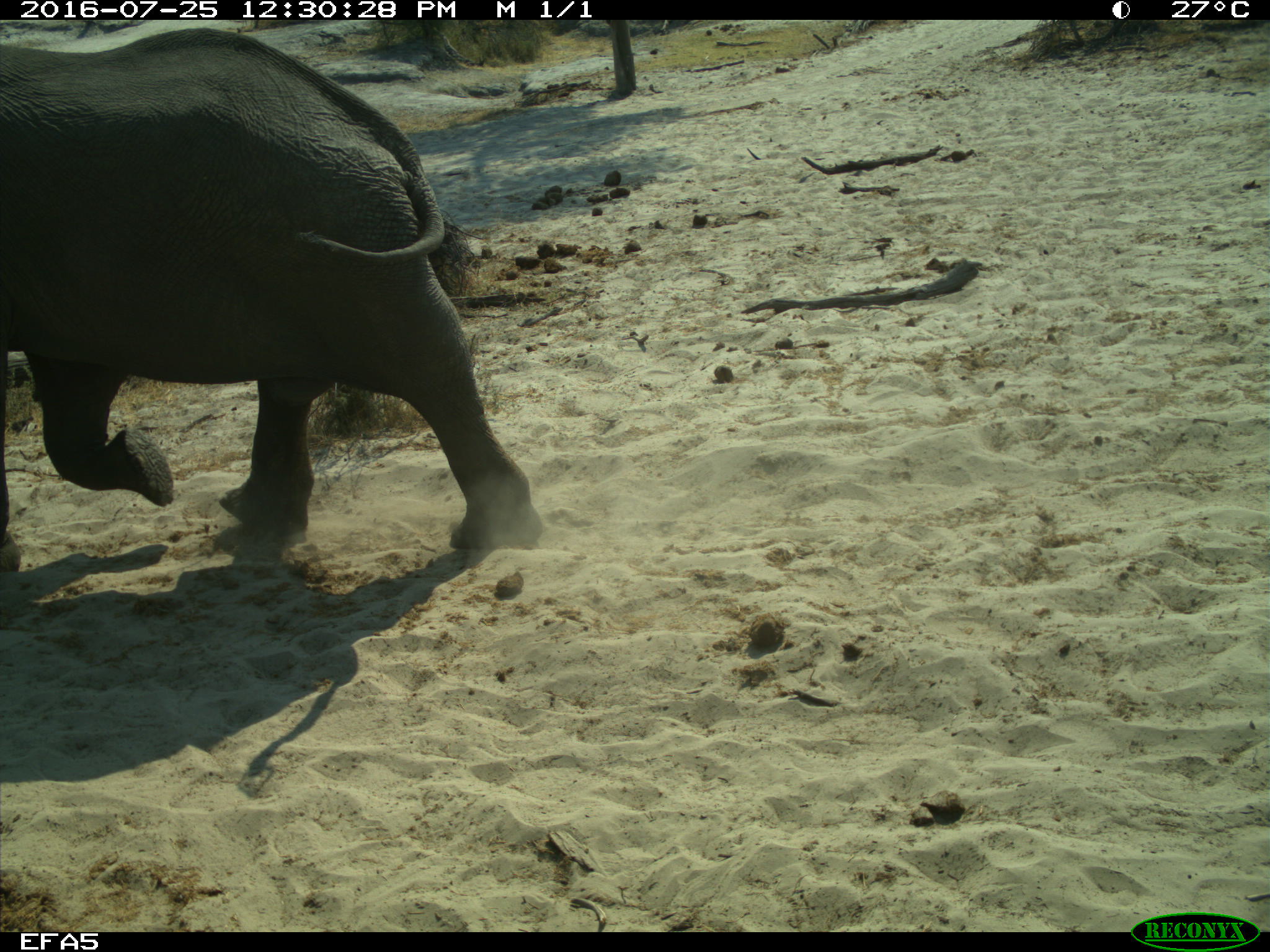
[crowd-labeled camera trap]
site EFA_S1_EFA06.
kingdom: Animalia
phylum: Chordata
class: Mammalia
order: Proboscidea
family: Elephantidae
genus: Loxodonta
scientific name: Loxodonta africana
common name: african bush elephant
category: elephant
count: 1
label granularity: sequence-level